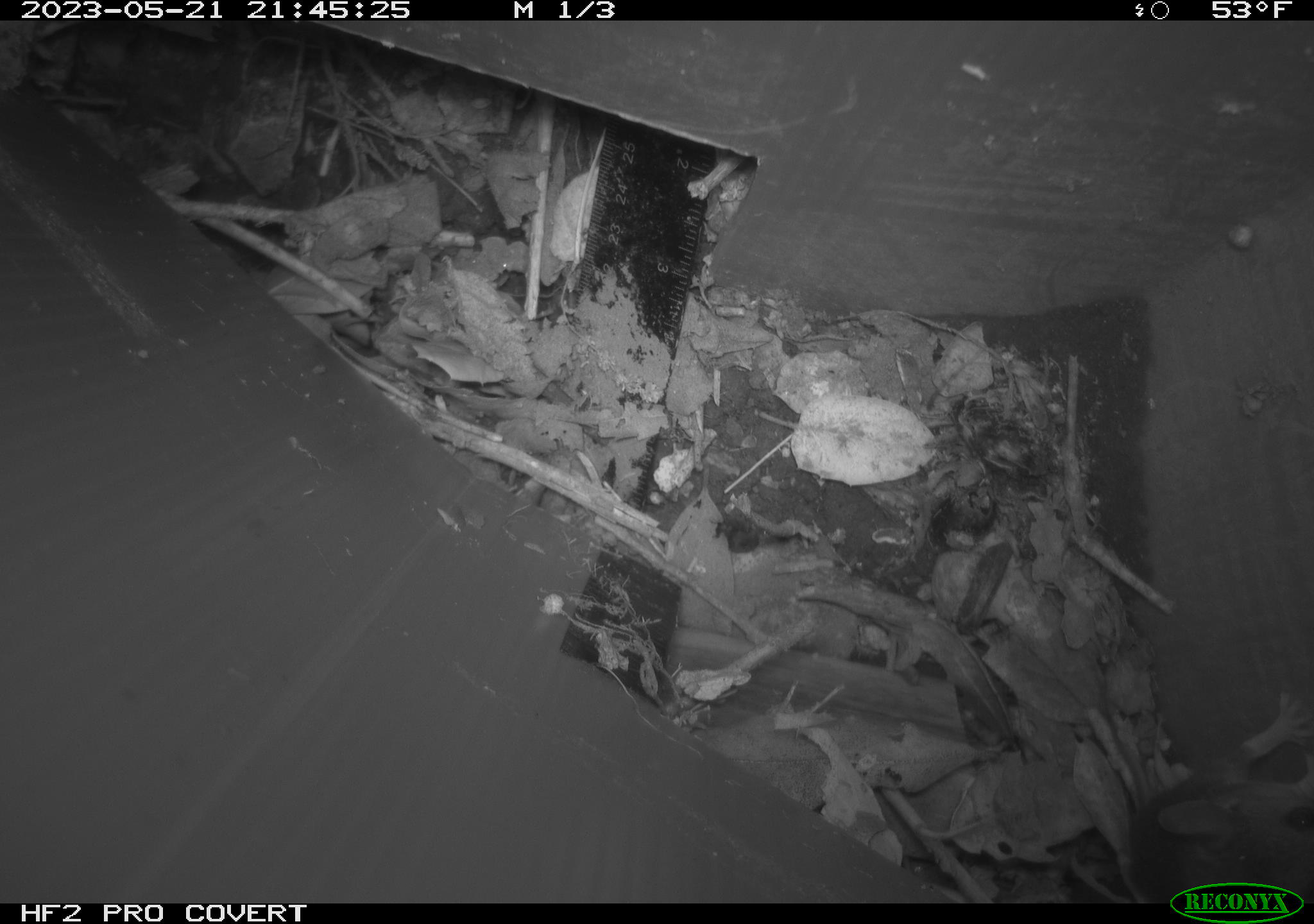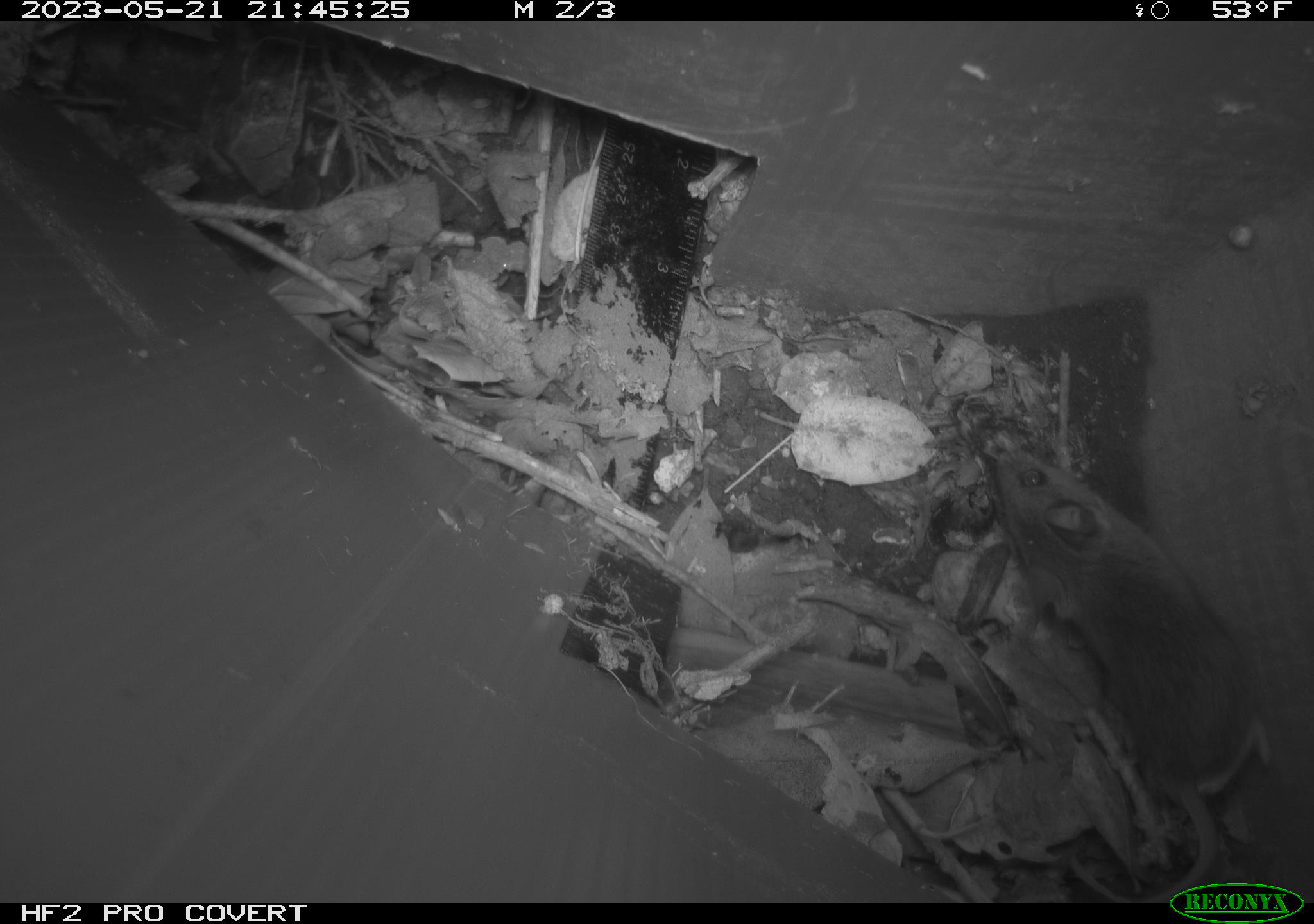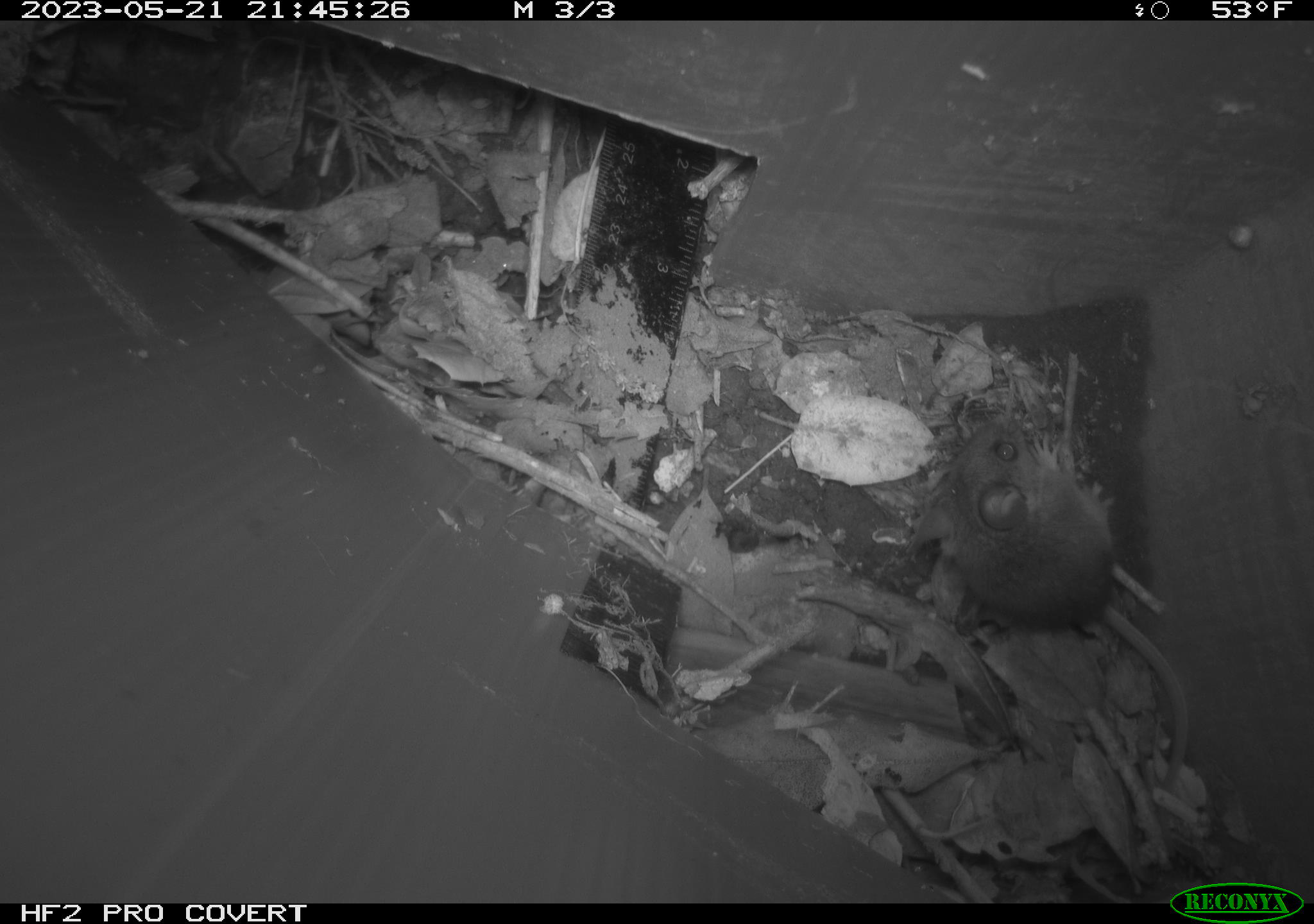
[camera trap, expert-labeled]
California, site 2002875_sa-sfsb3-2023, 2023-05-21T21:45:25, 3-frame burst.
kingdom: Animalia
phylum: Chordata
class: Mammalia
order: Rodentia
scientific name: Rodentia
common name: mouse species